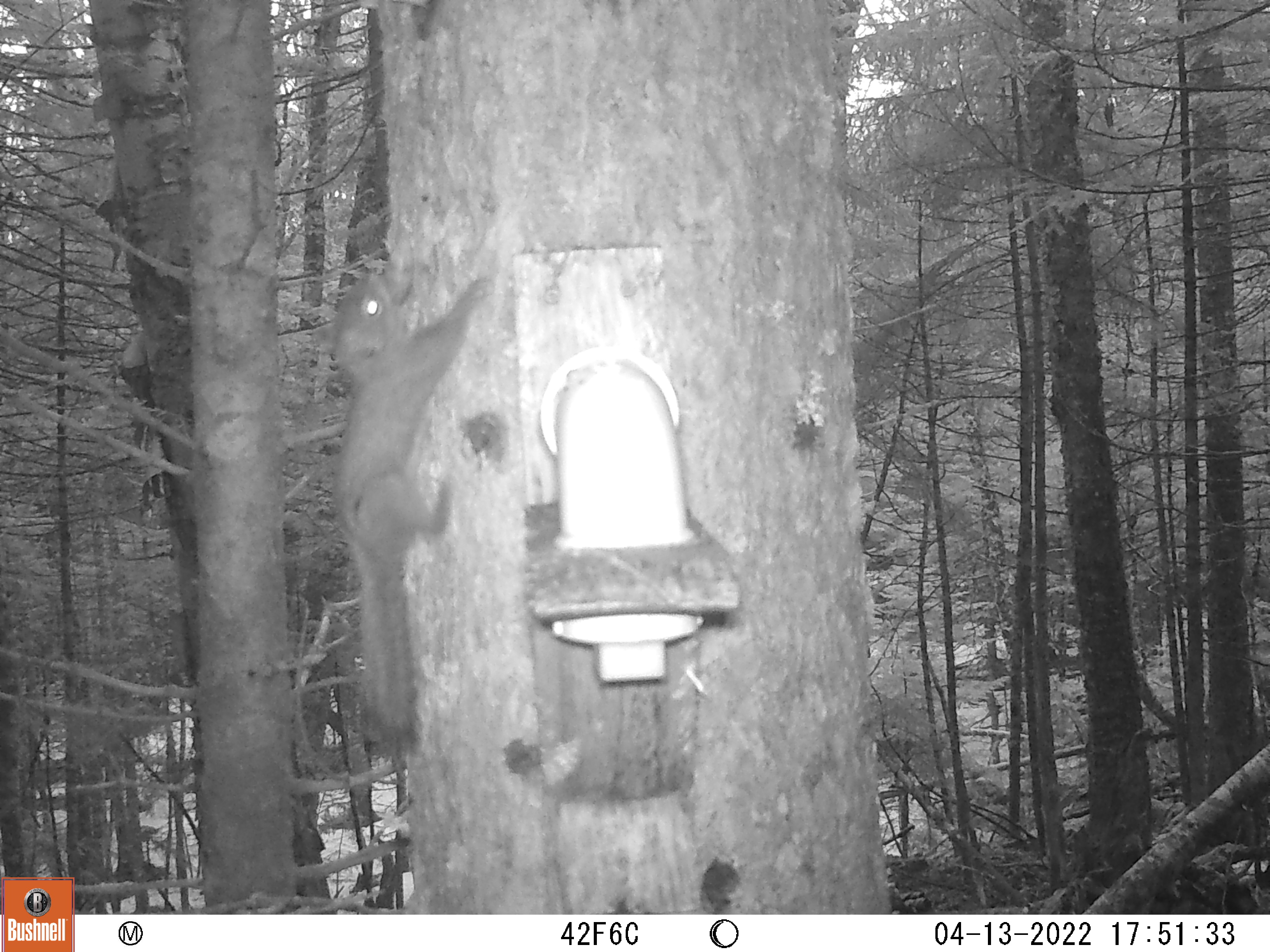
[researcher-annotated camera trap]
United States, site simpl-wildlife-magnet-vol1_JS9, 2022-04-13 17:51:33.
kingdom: Animalia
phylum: Chordata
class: Mammalia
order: Rodentia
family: Sciuridae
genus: Tamiasciurus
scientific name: Tamiasciurus hudsonicus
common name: red squirrel